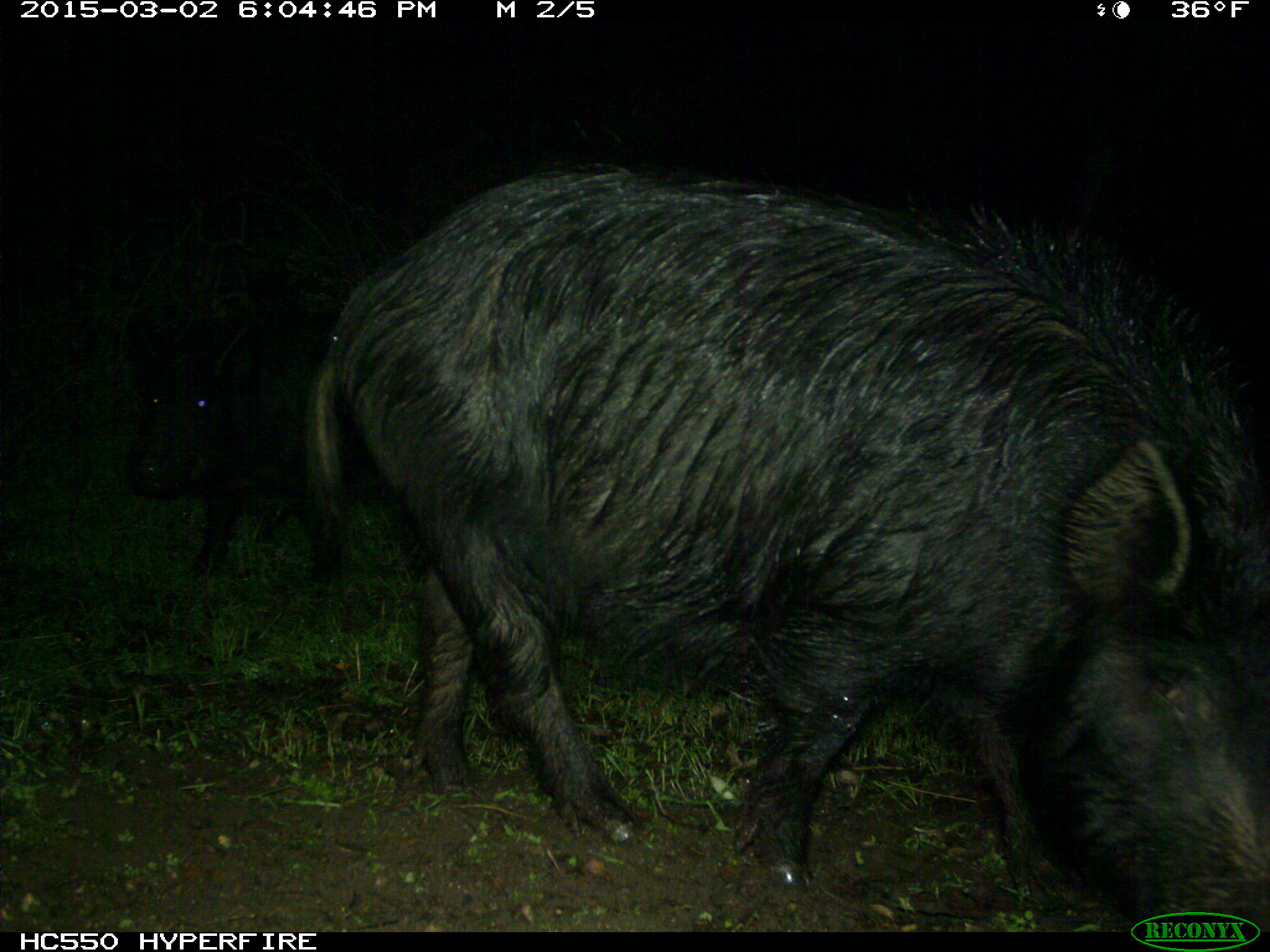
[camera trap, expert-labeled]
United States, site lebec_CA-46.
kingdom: Animalia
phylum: Chordata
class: Mammalia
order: Artiodactyla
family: Suidae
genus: Sus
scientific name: Sus scrofa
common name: wild boar